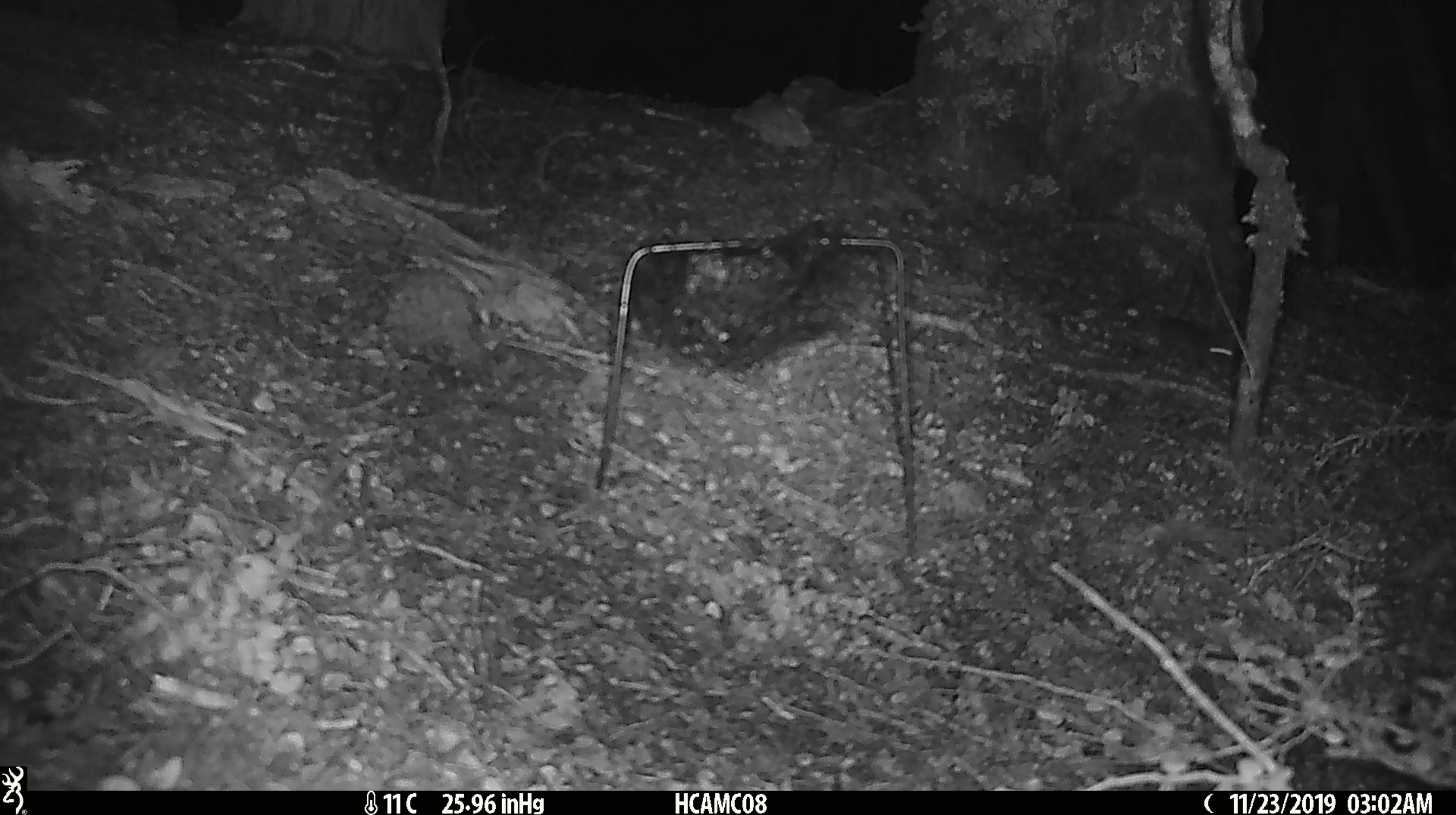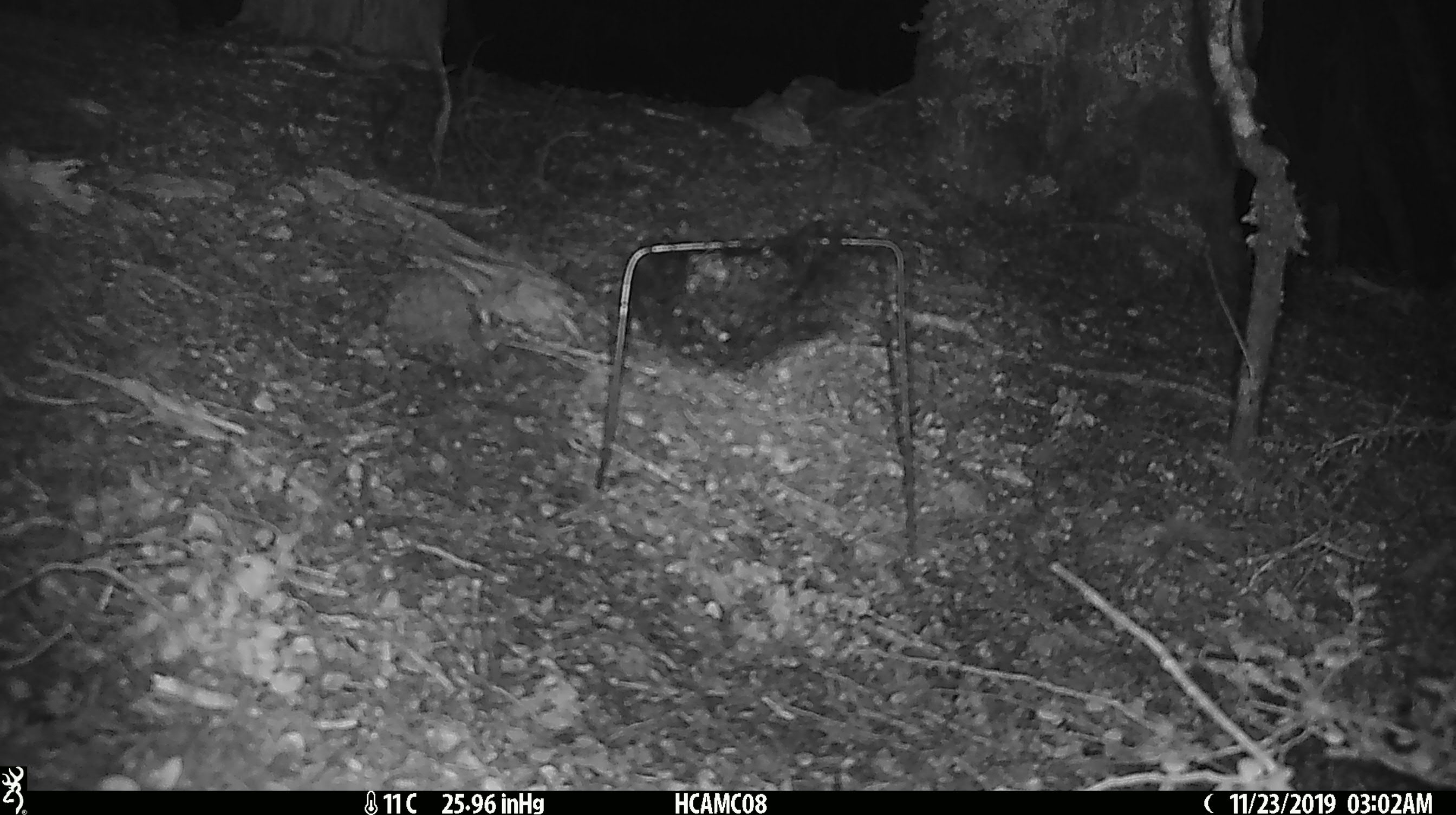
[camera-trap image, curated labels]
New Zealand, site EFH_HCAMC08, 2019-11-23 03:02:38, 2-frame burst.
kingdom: Animalia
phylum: Chordata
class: Mammalia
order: Rodentia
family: Muridae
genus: Mus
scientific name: Mus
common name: mouse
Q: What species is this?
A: Mouse (Mus).